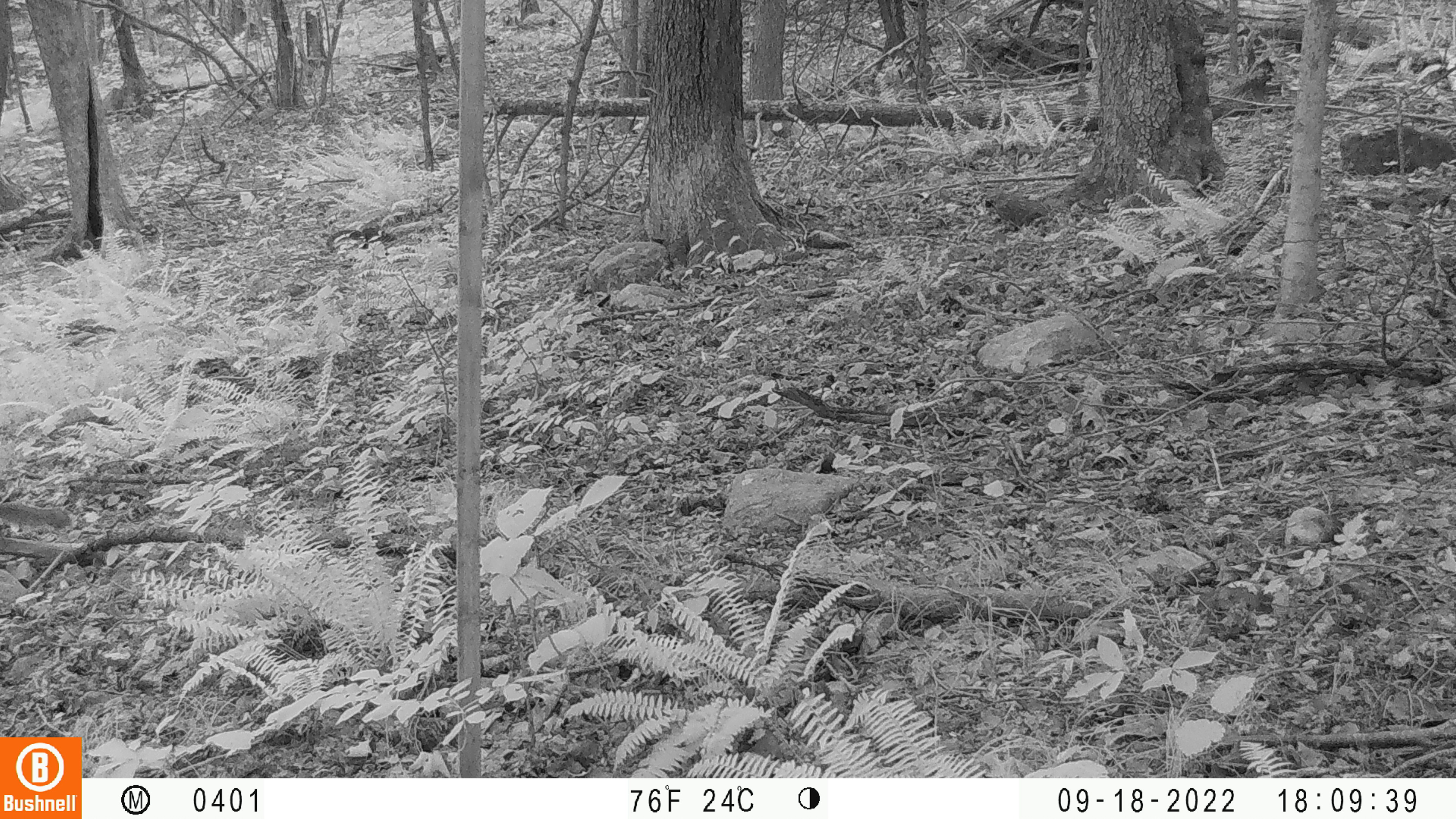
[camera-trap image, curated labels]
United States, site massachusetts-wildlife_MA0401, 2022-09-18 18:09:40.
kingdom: Animalia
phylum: Chordata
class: Mammalia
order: Rodentia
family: Sciuridae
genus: Sciurus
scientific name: Sciurus carolinensis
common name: gray squirrel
Gray squirrel (Sciurus carolinensis).